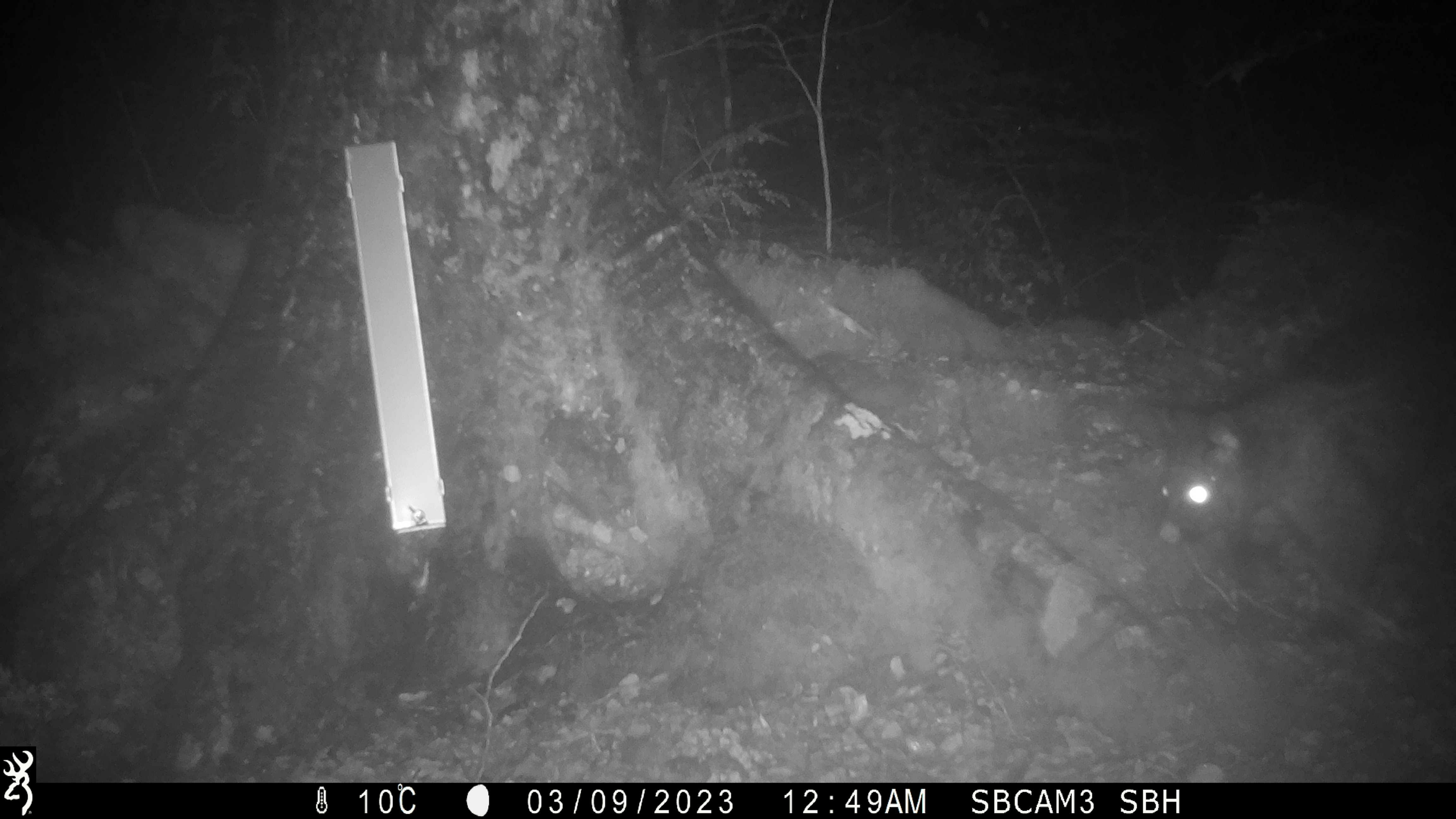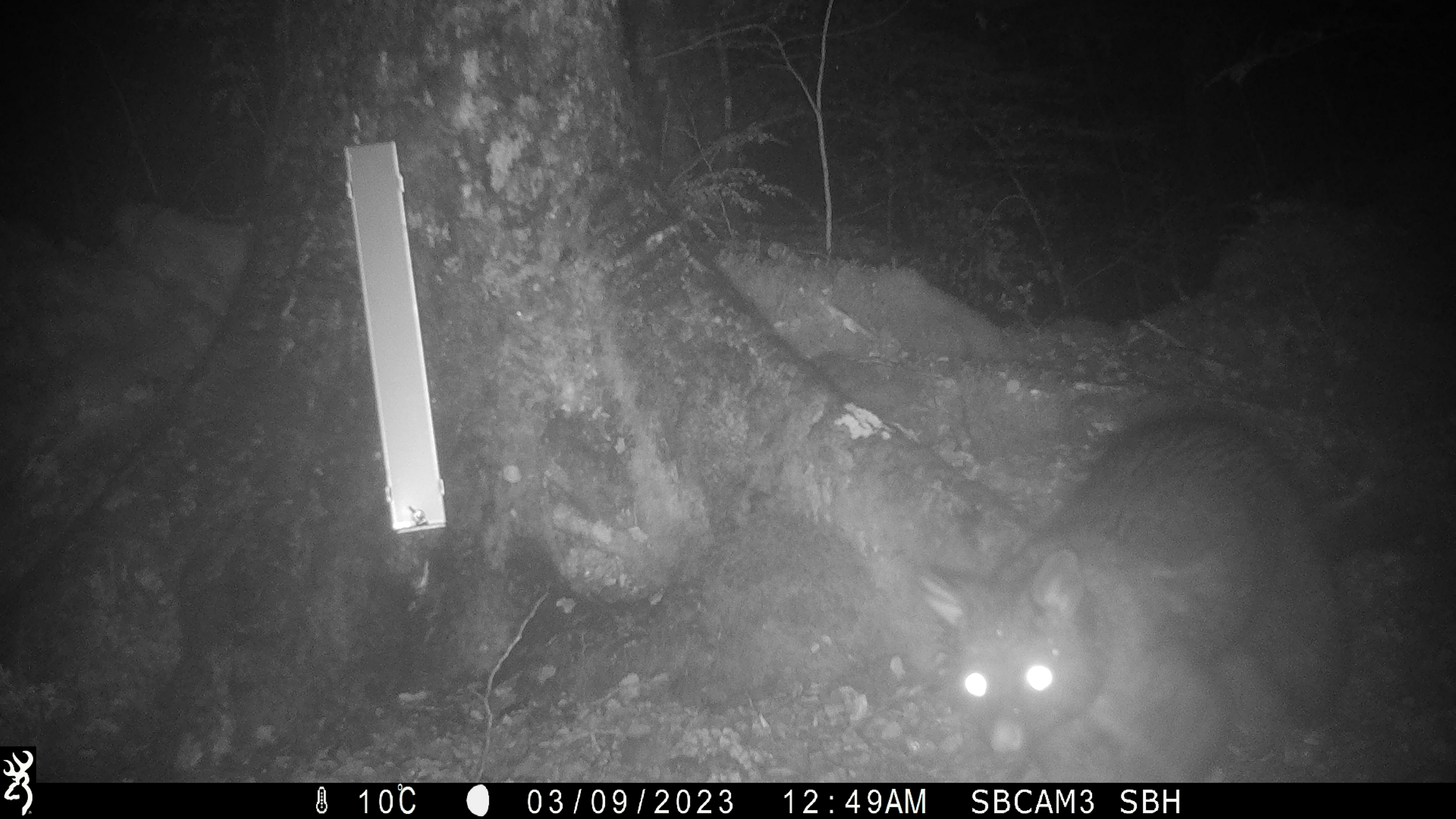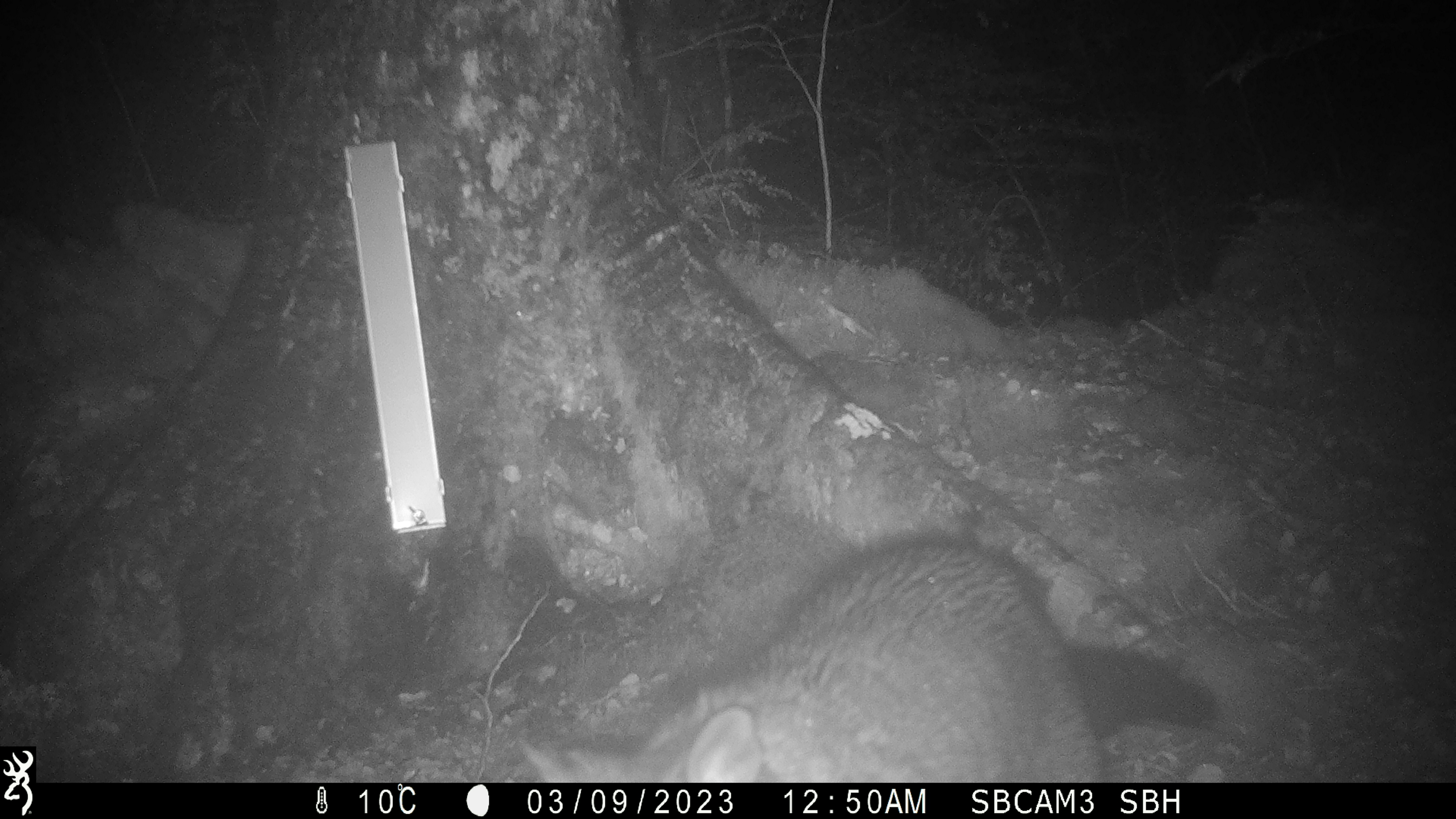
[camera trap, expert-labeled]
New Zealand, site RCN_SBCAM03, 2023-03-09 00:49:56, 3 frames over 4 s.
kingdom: Animalia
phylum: Chordata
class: Mammalia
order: Diprotodontia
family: Phalangeridae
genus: Trichosurus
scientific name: Trichosurus vulpecula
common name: common brushtail possum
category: possum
Possum (common brushtail possum) (Trichosurus vulpecula).